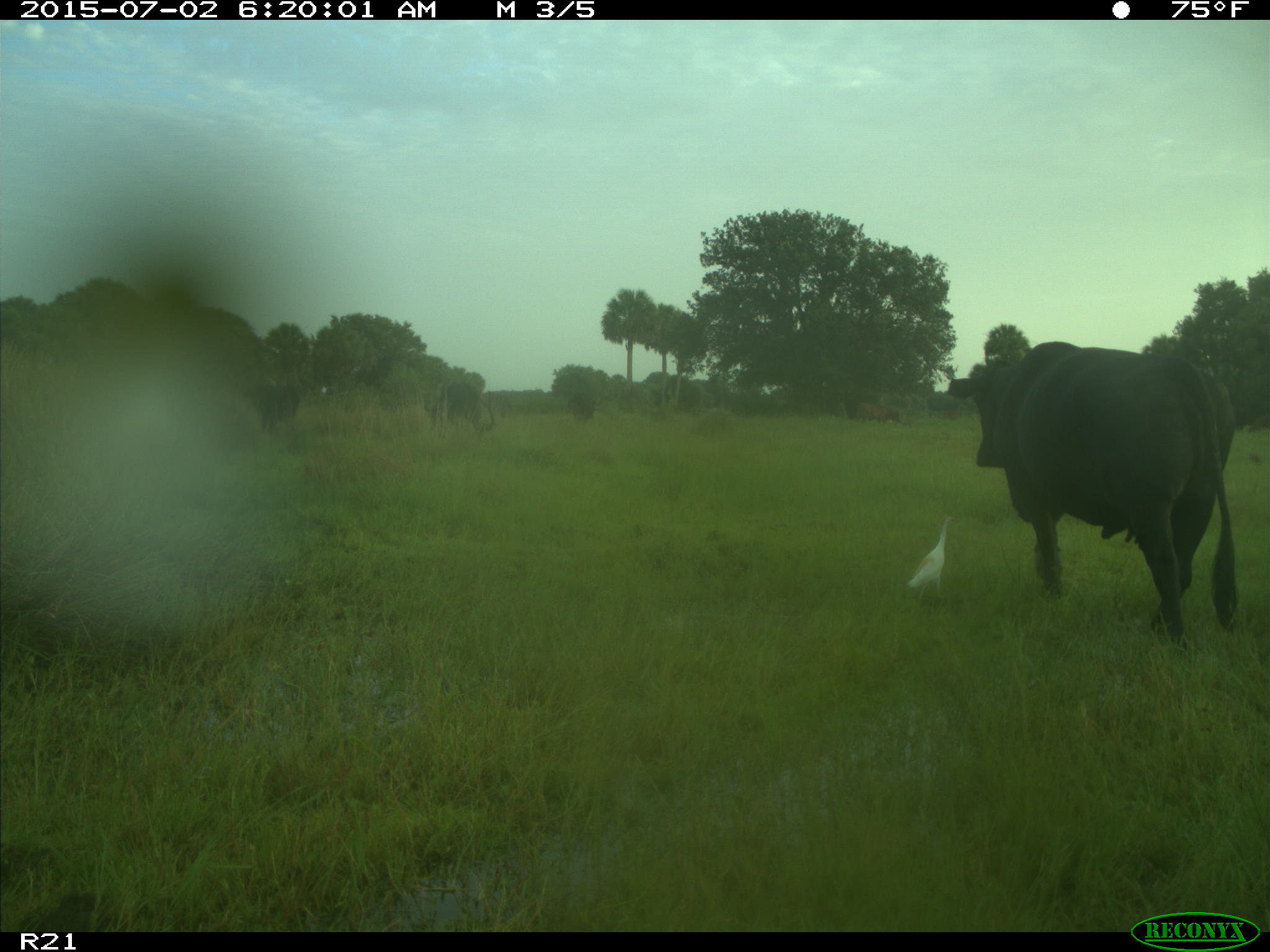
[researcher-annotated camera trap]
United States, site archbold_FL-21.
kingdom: Animalia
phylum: Chordata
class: Mammalia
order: Artiodactyla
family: Bovidae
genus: Bos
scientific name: Bos taurus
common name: domestic cow